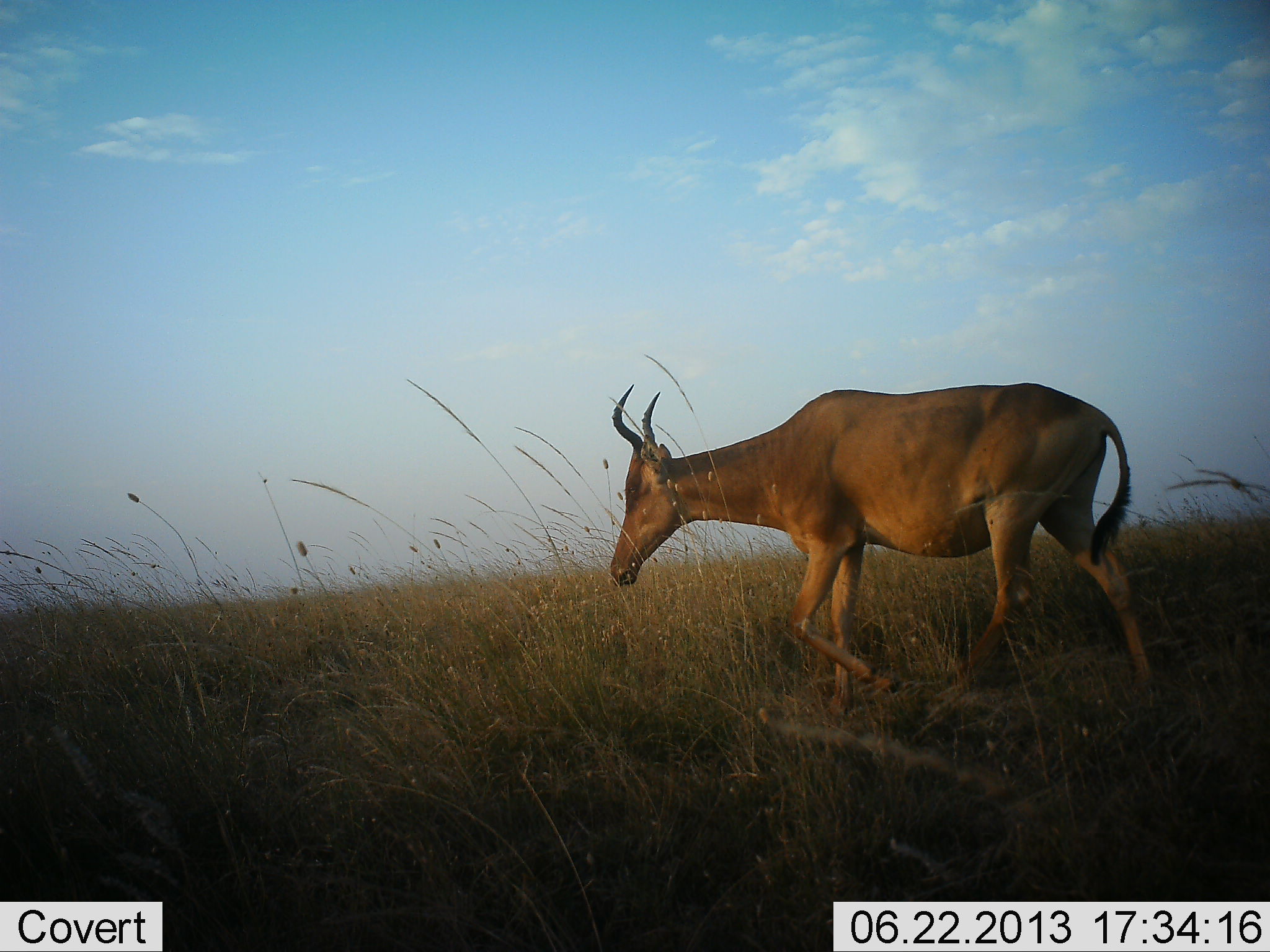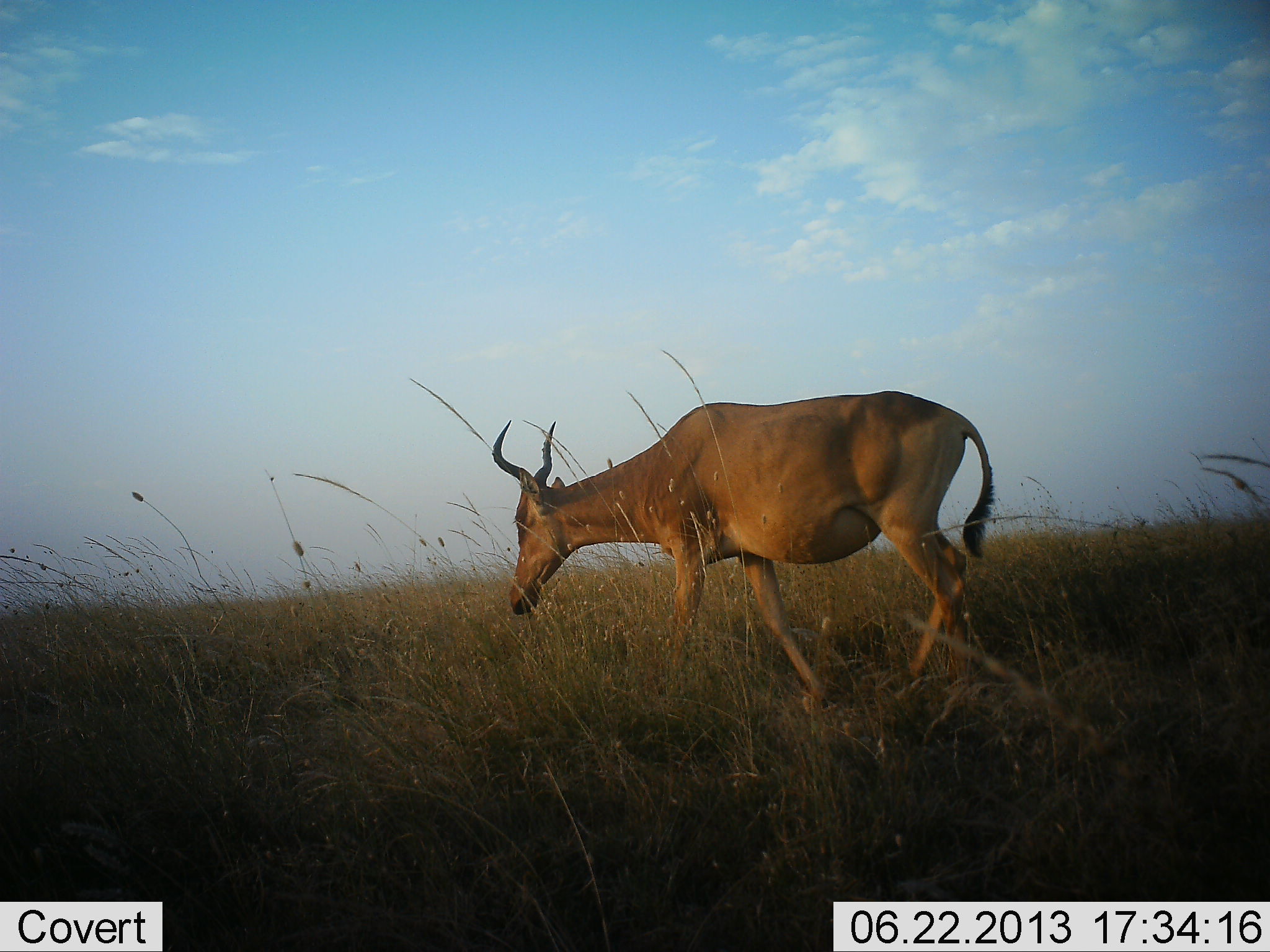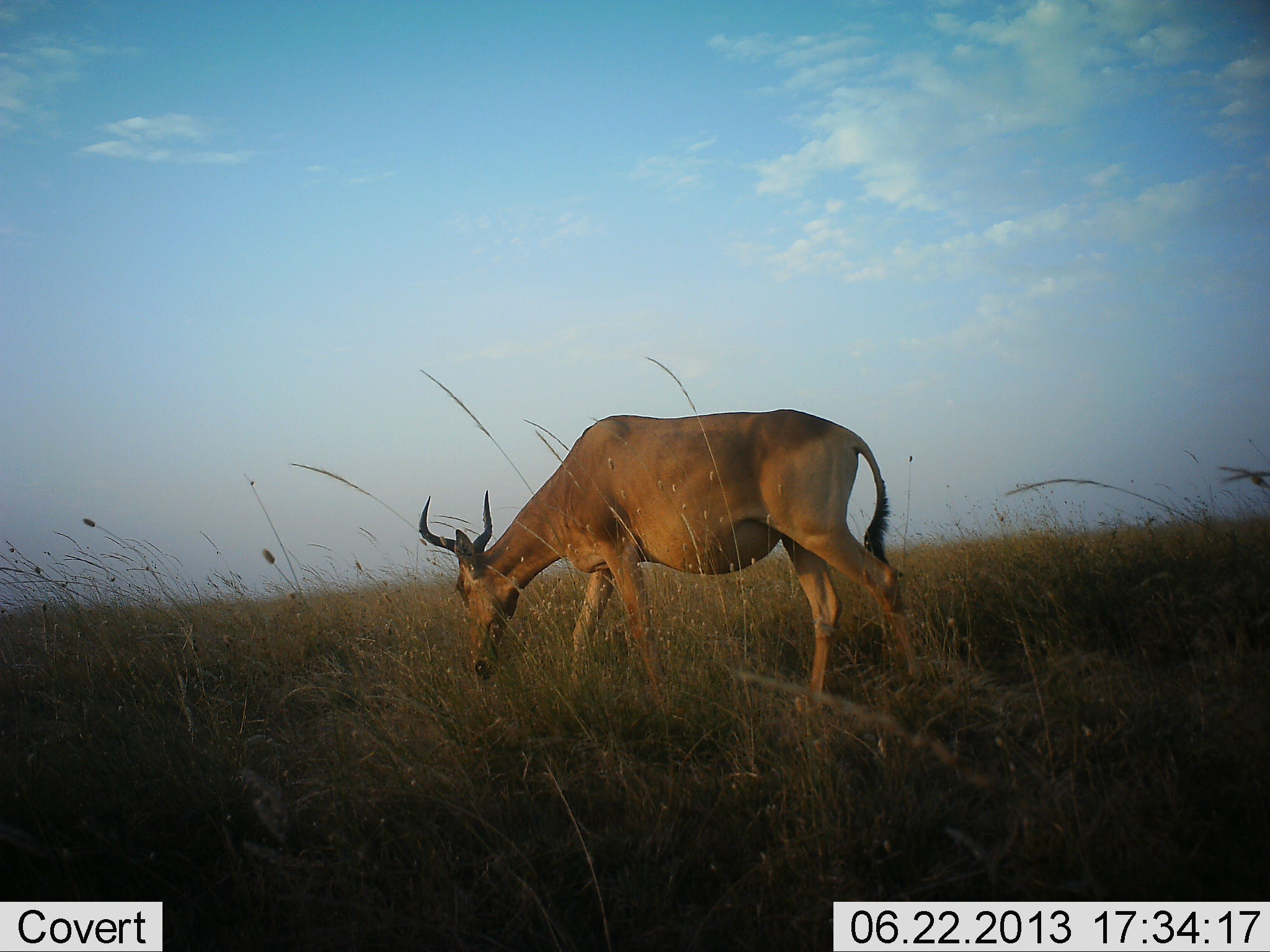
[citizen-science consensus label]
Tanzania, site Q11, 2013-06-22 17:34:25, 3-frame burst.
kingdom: Animalia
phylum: Chordata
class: Mammalia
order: Artiodactyla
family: Bovidae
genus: Alcelaphus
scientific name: Alcelaphus buselaphus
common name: hartebeest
Hartebeest (Alcelaphus buselaphus), count 1. Behavior (volunteer vote fractions): standing 5%, resting 0%, moving 90%, interacting 0%. Young present (vote fraction): 0%. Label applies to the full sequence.